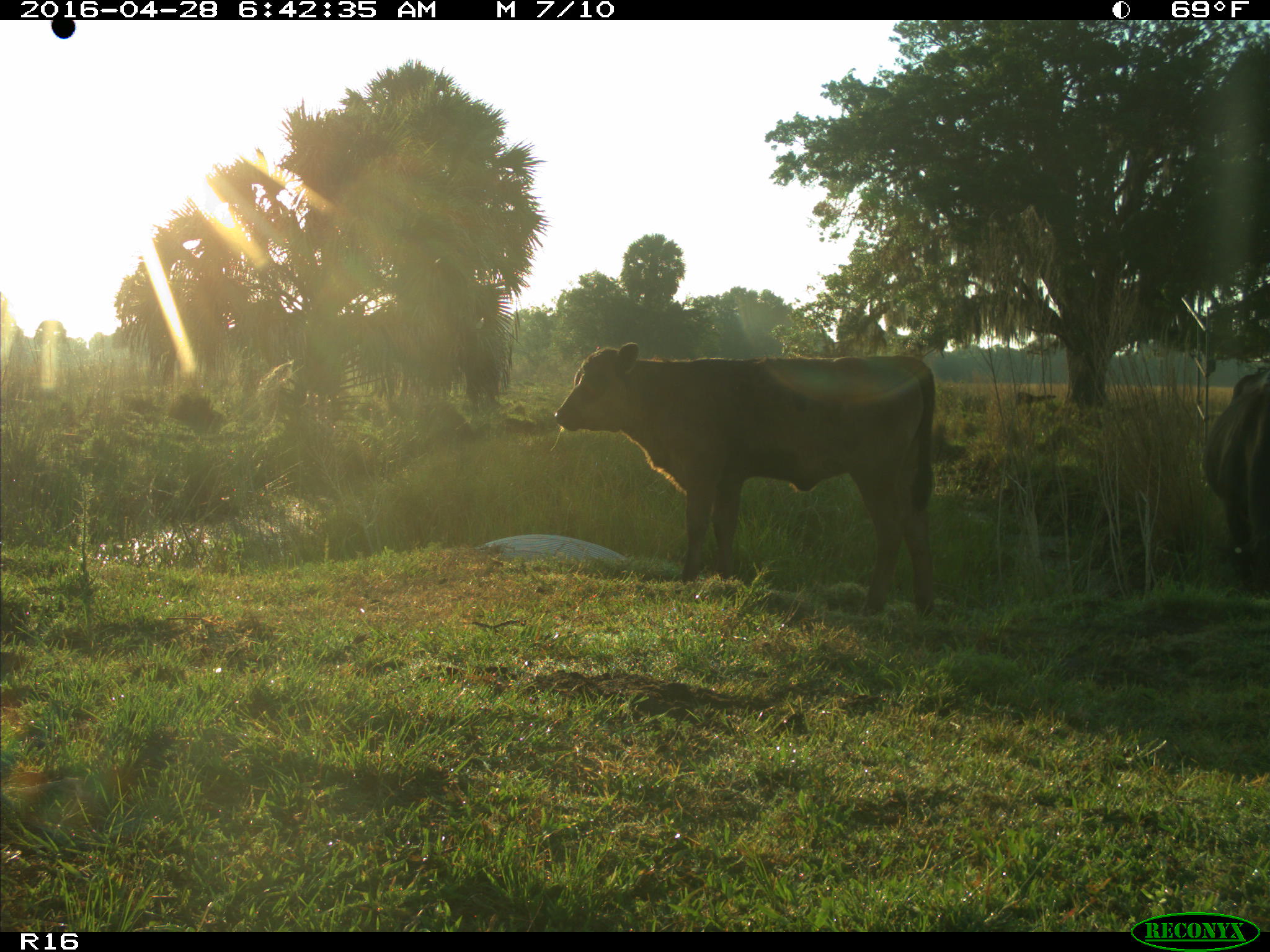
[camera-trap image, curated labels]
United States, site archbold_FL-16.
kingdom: Animalia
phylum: Chordata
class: Mammalia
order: Artiodactyla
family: Bovidae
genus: Bos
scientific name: Bos taurus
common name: domestic cow